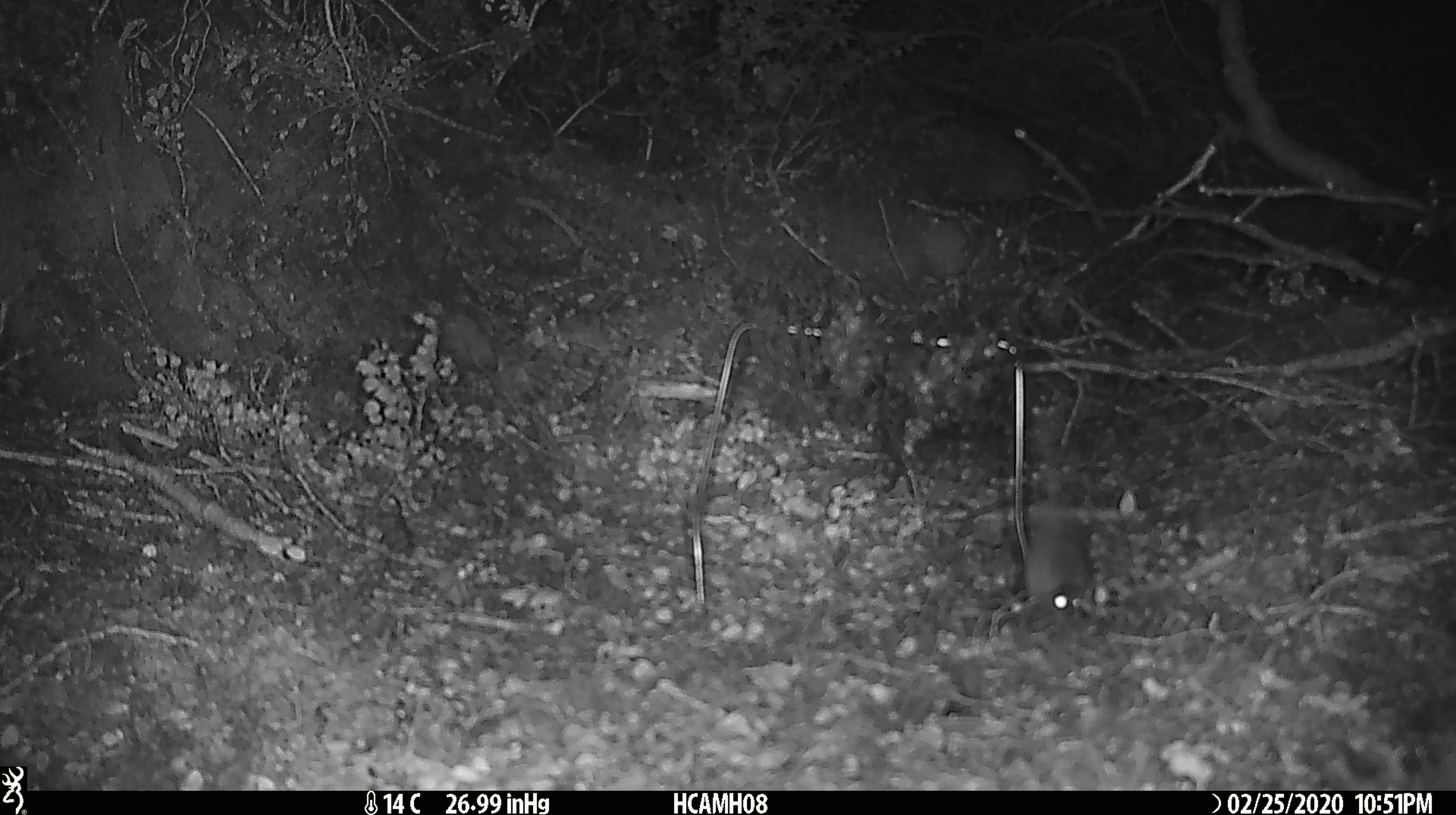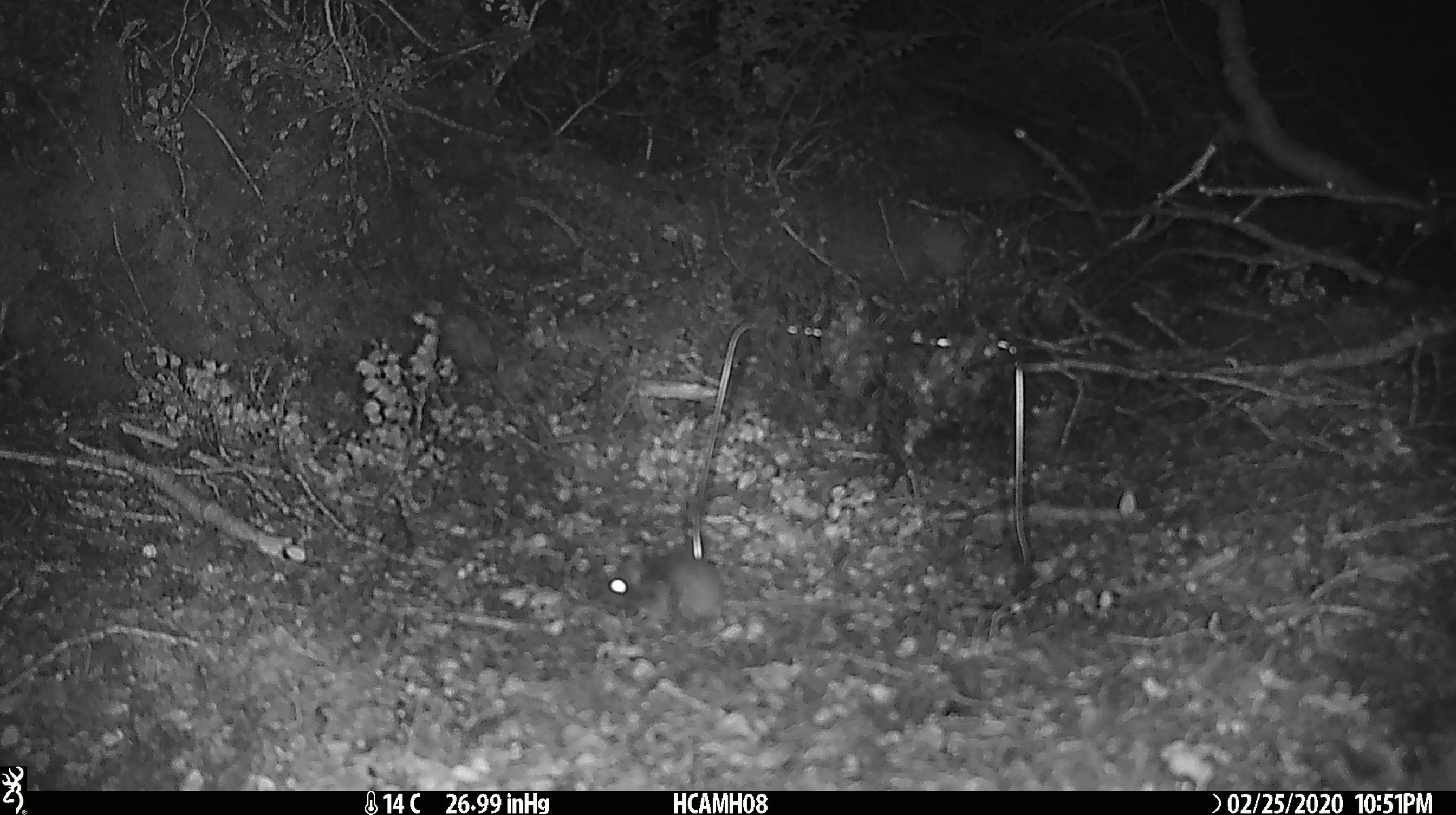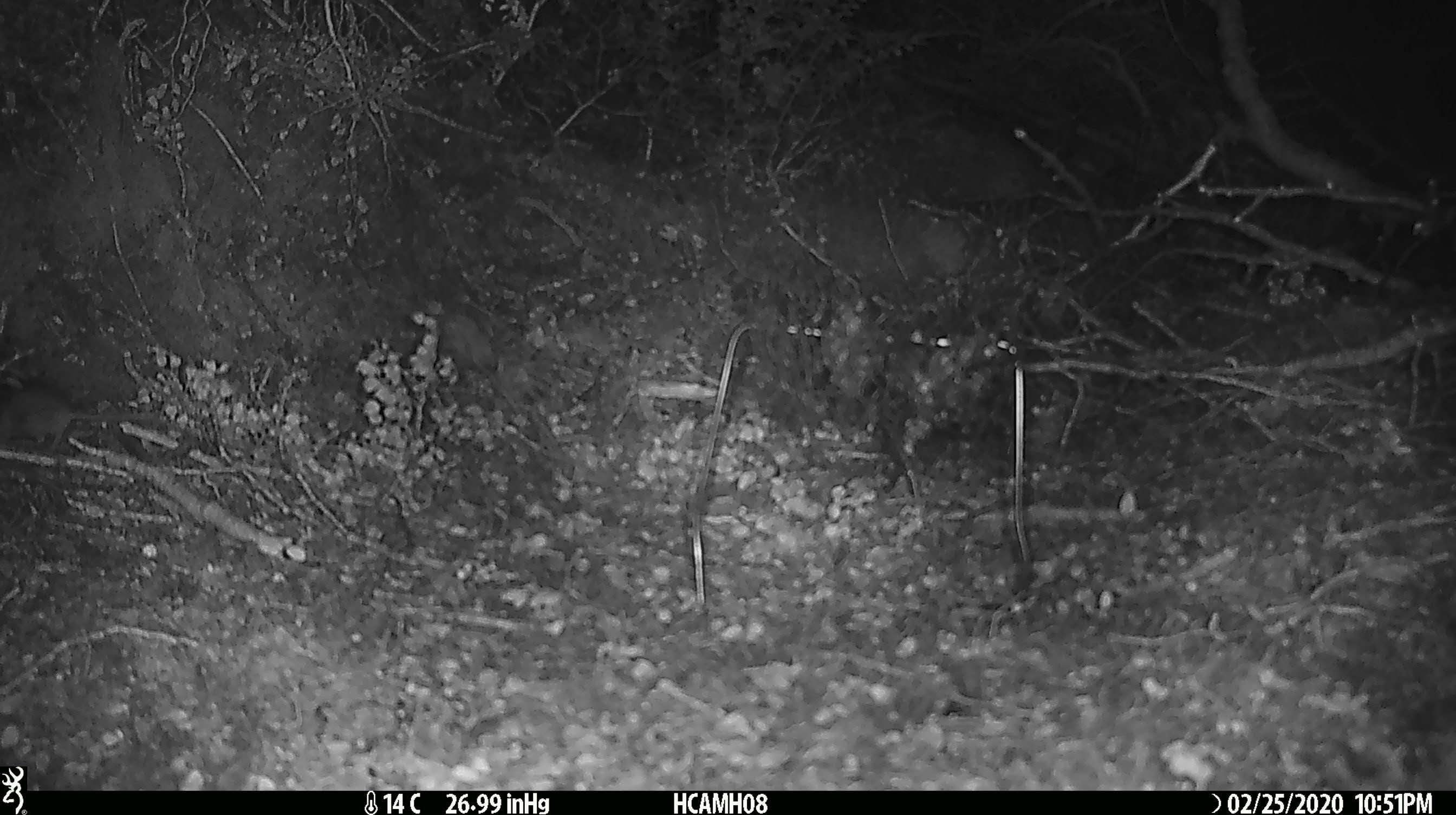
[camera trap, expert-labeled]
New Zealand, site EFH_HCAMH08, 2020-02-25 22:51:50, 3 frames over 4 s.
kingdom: Animalia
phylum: Chordata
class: Mammalia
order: Rodentia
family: Muridae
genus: Mus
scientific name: Mus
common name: mouse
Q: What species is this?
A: Mouse (Mus).